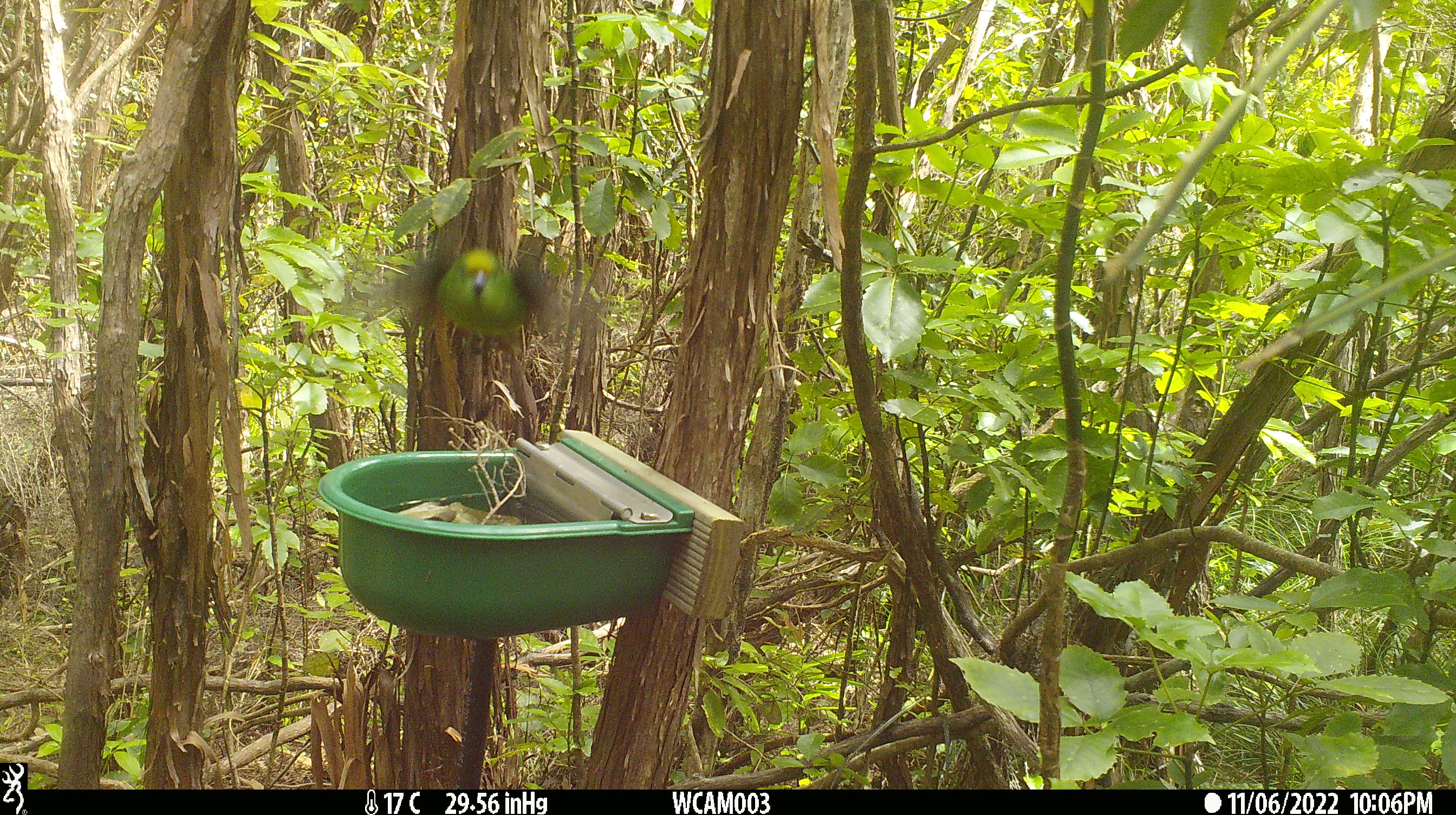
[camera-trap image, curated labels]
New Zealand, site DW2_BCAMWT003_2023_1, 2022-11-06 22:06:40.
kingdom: Animalia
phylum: Chordata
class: Aves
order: Psittaciformes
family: Psittaculidae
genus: Cyanoramphus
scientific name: Cyanoramphus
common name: parakeet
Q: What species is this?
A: Parakeet (Cyanoramphus).